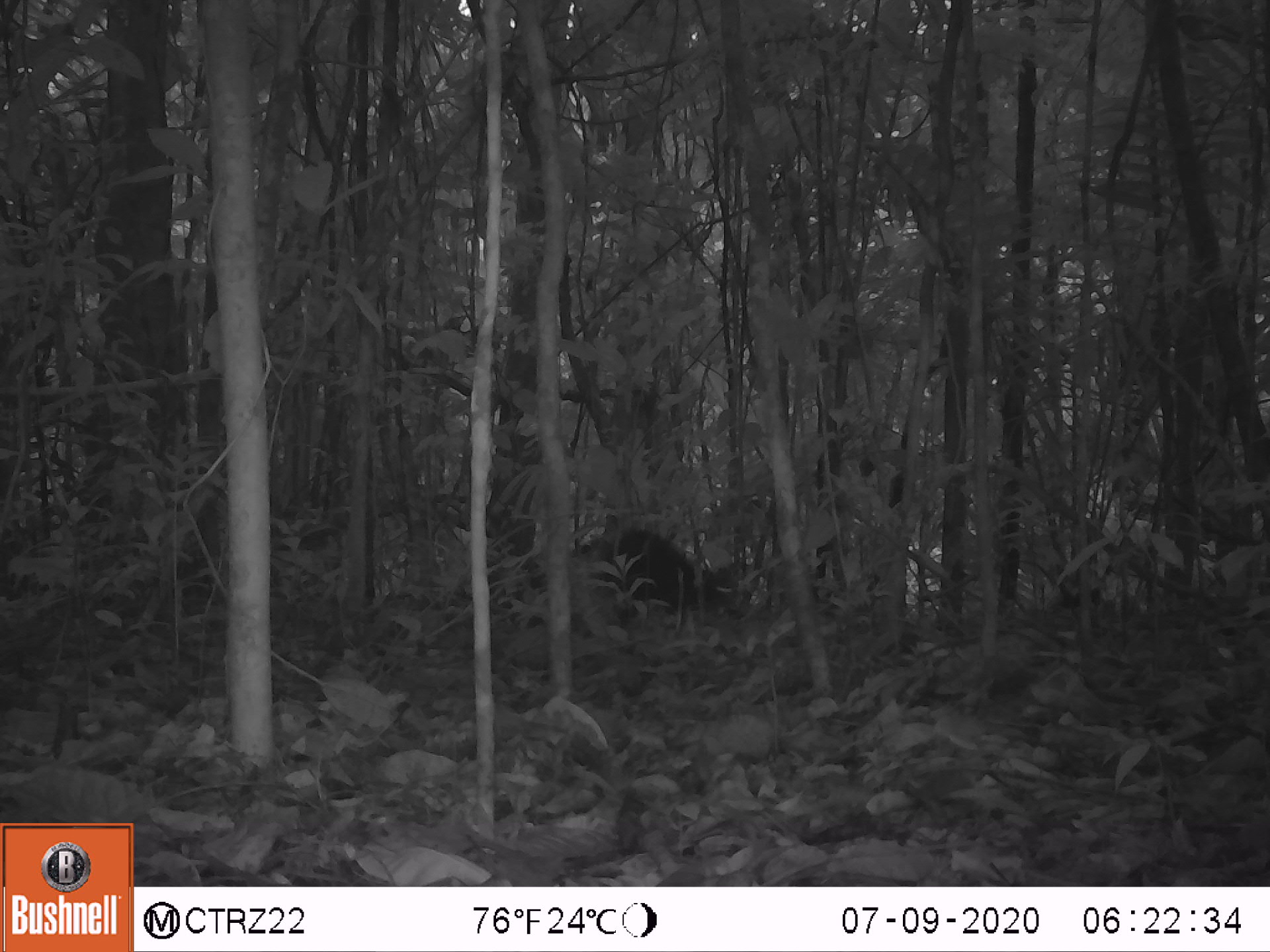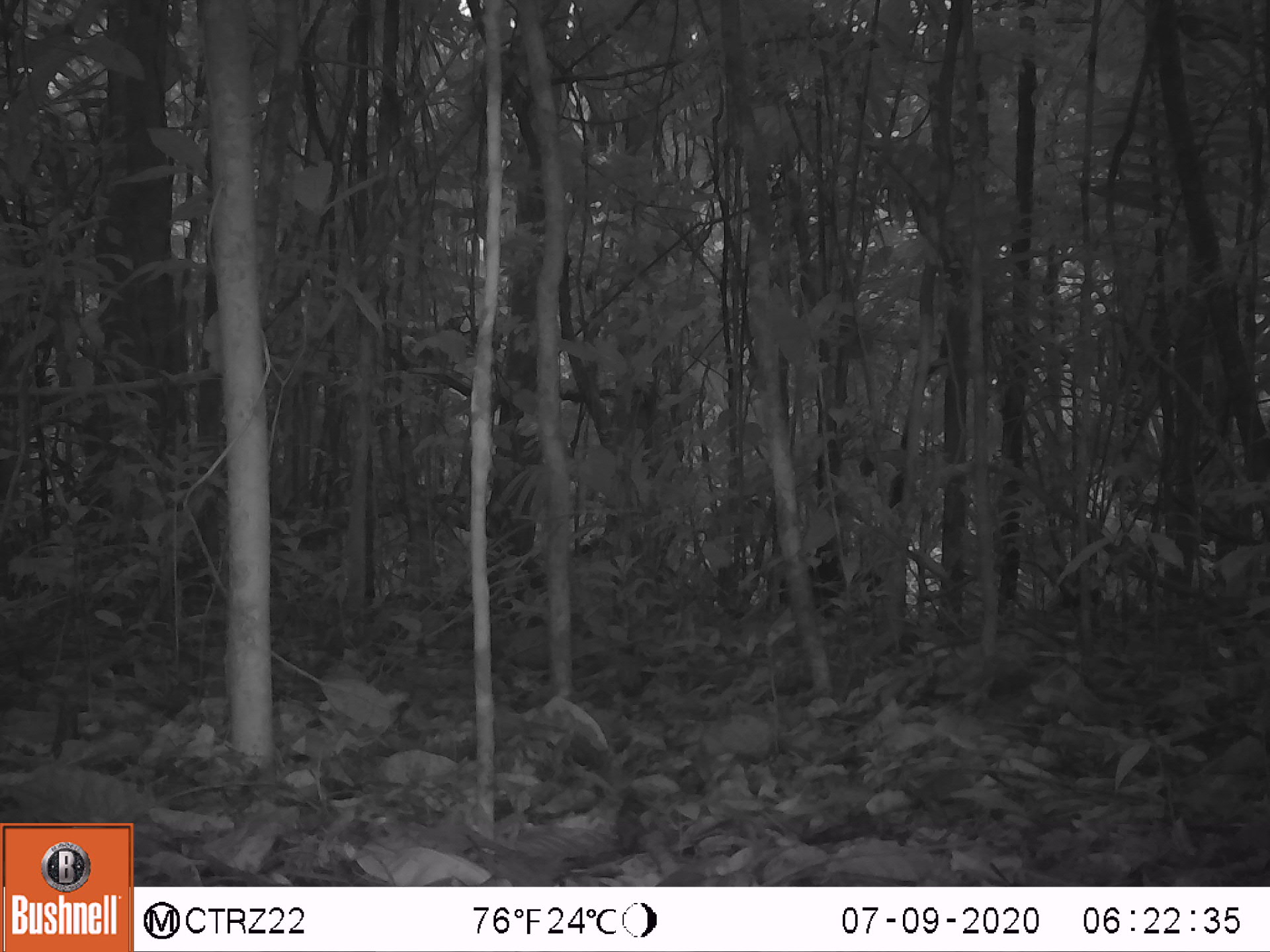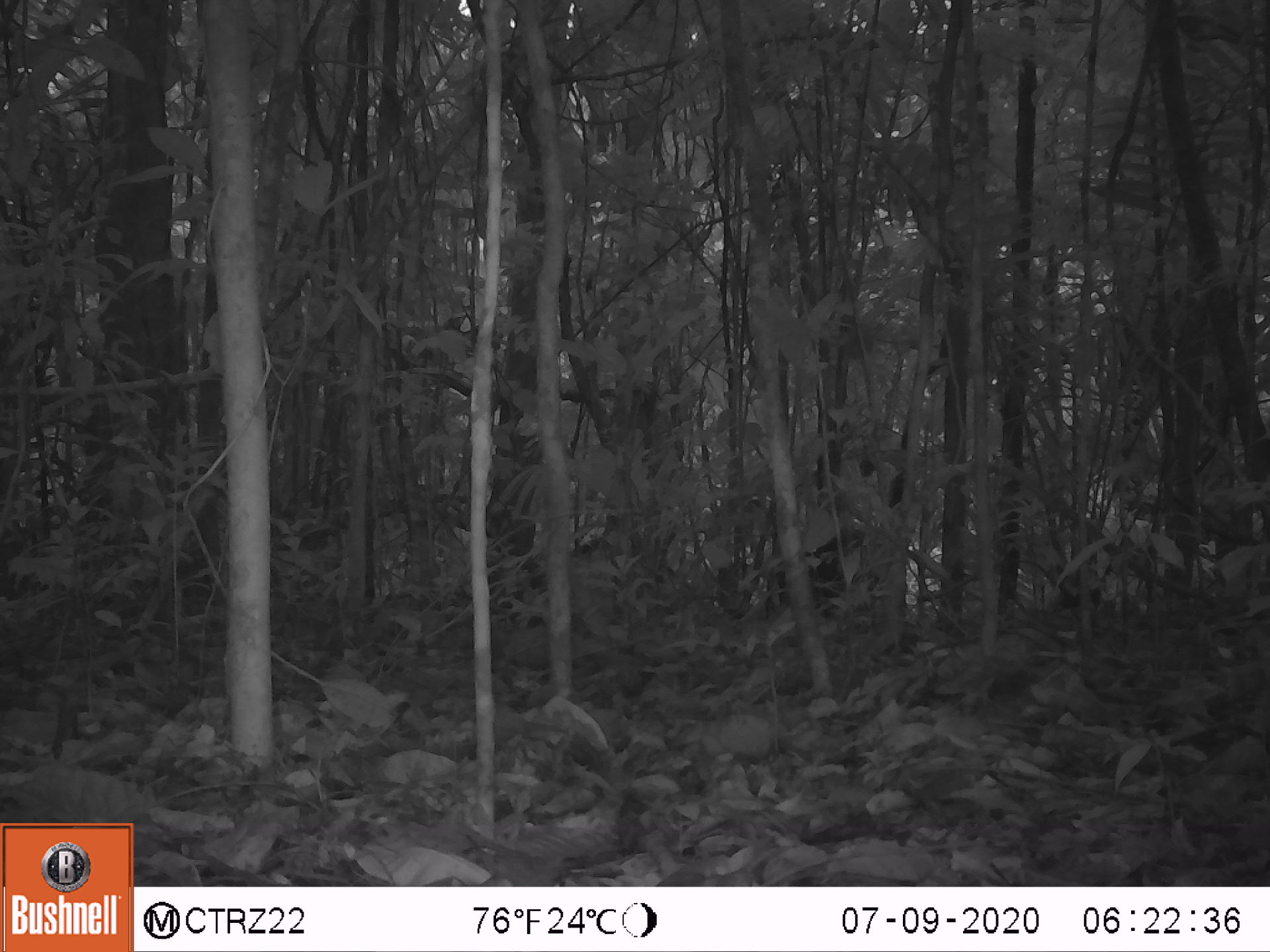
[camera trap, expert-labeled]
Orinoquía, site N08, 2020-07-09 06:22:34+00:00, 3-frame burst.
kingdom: Animalia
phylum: Chordata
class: Mammalia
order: Rodentia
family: Dasyproctidae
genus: Dasyprocta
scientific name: Dasyprocta fuliginosa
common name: black agouti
Black agouti (Dasyprocta fuliginosa).